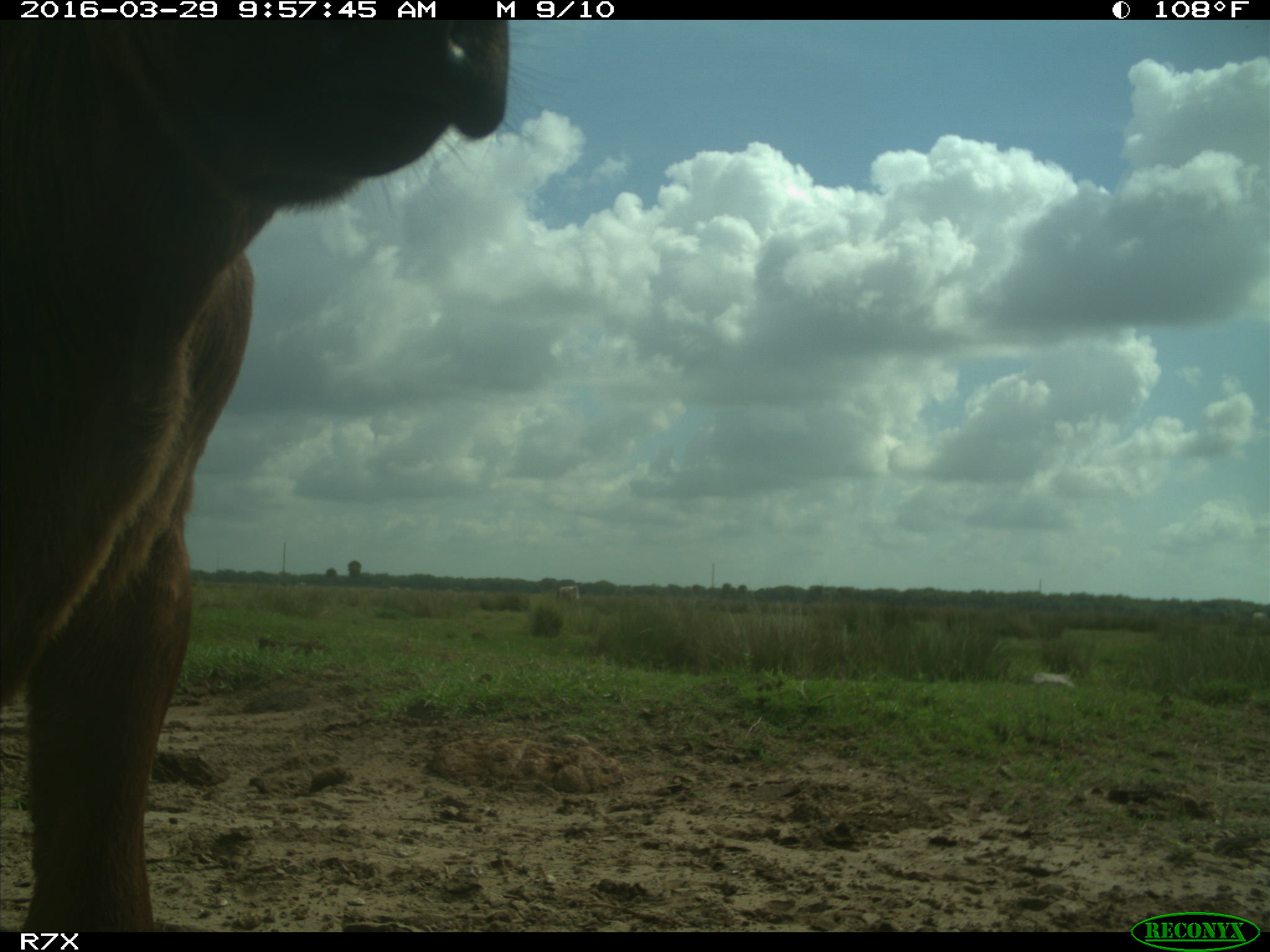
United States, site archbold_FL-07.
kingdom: Animalia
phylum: Chordata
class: Mammalia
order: Artiodactyla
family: Bovidae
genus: Bos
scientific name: Bos taurus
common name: domestic cow